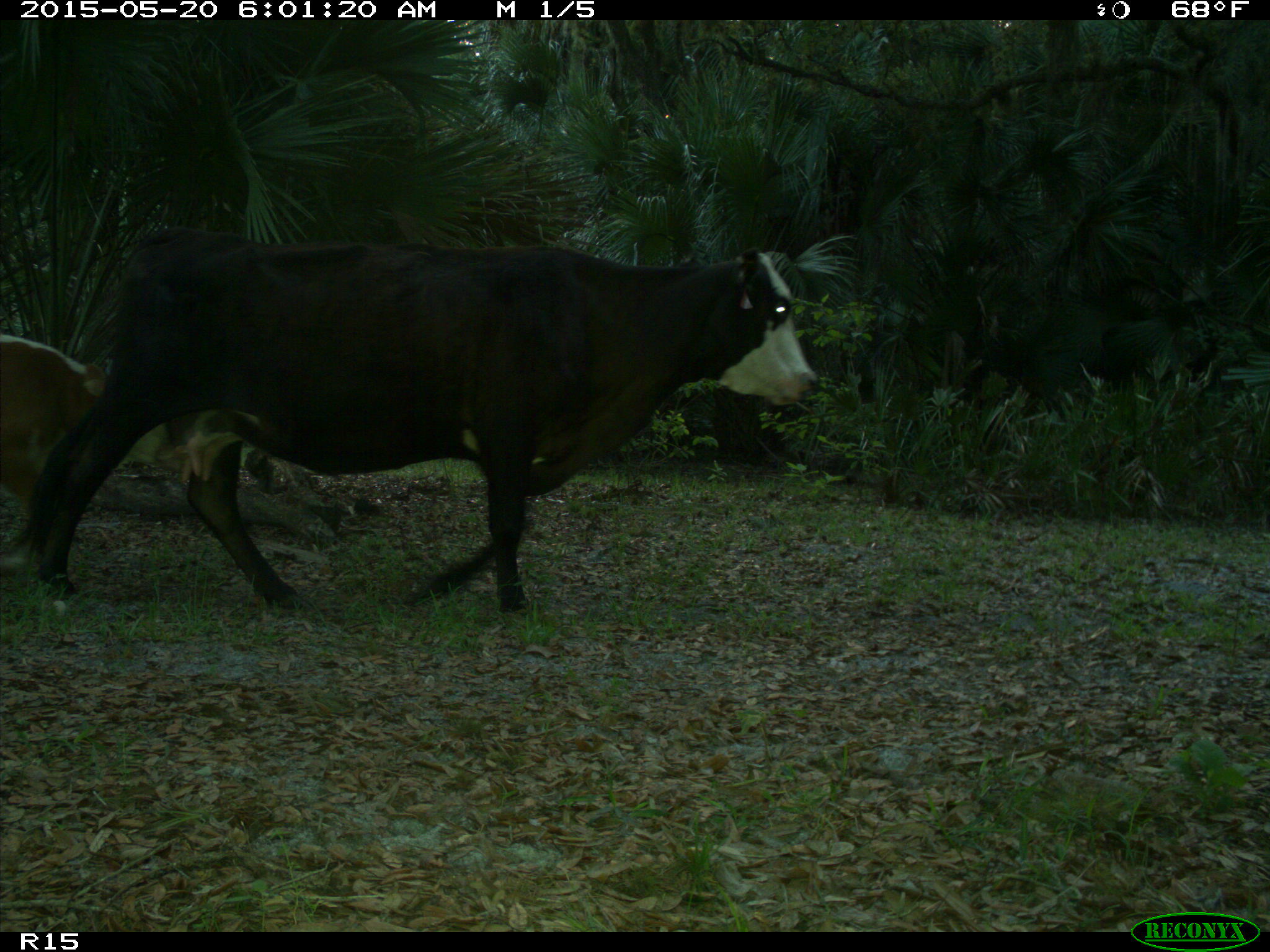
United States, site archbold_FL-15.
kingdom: Animalia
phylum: Chordata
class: Mammalia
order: Artiodactyla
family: Bovidae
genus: Bos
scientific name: Bos taurus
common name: domestic cow